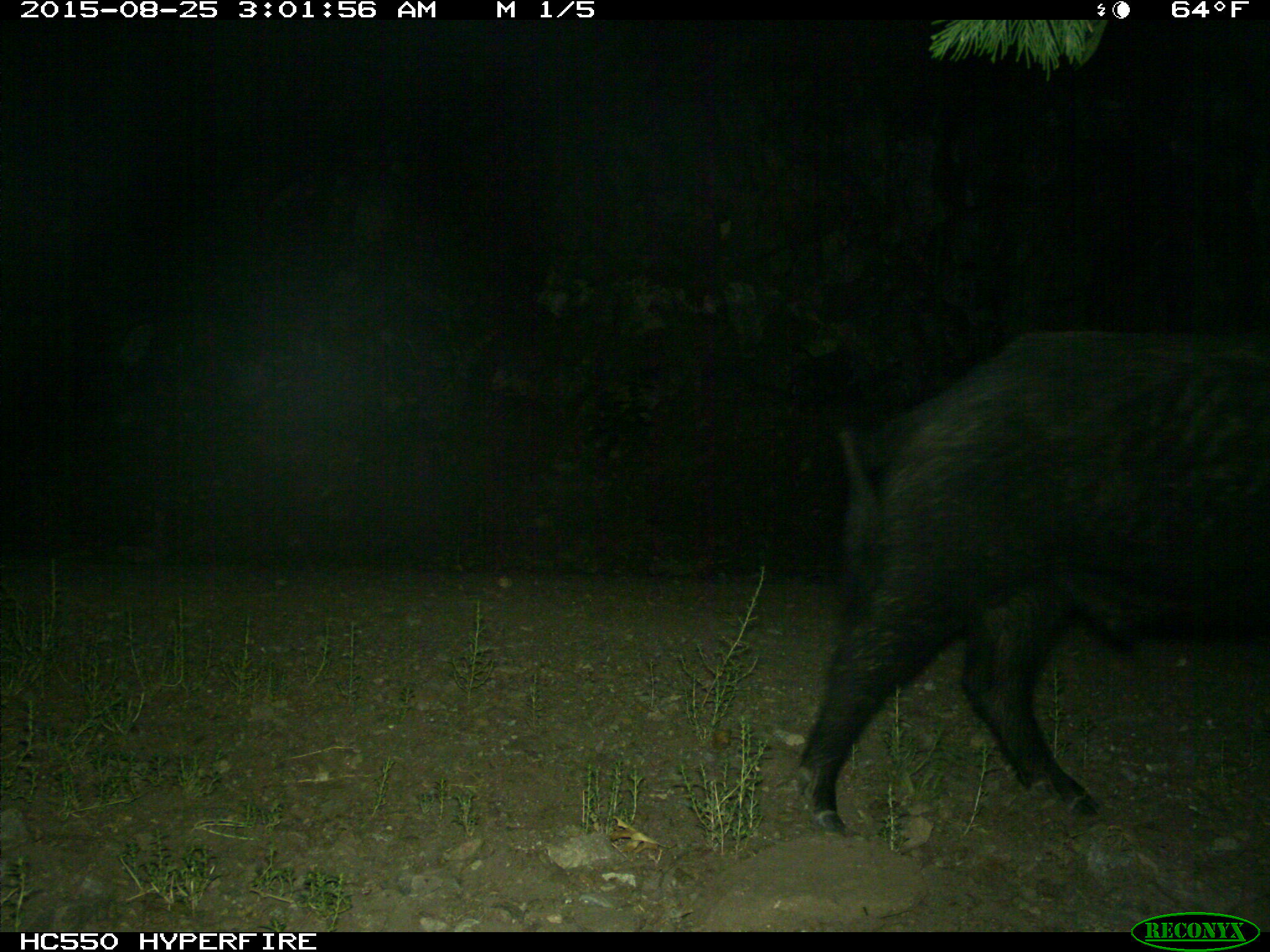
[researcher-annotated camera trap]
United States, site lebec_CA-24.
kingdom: Animalia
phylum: Chordata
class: Mammalia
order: Artiodactyla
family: Suidae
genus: Sus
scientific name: Sus scrofa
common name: wild boar